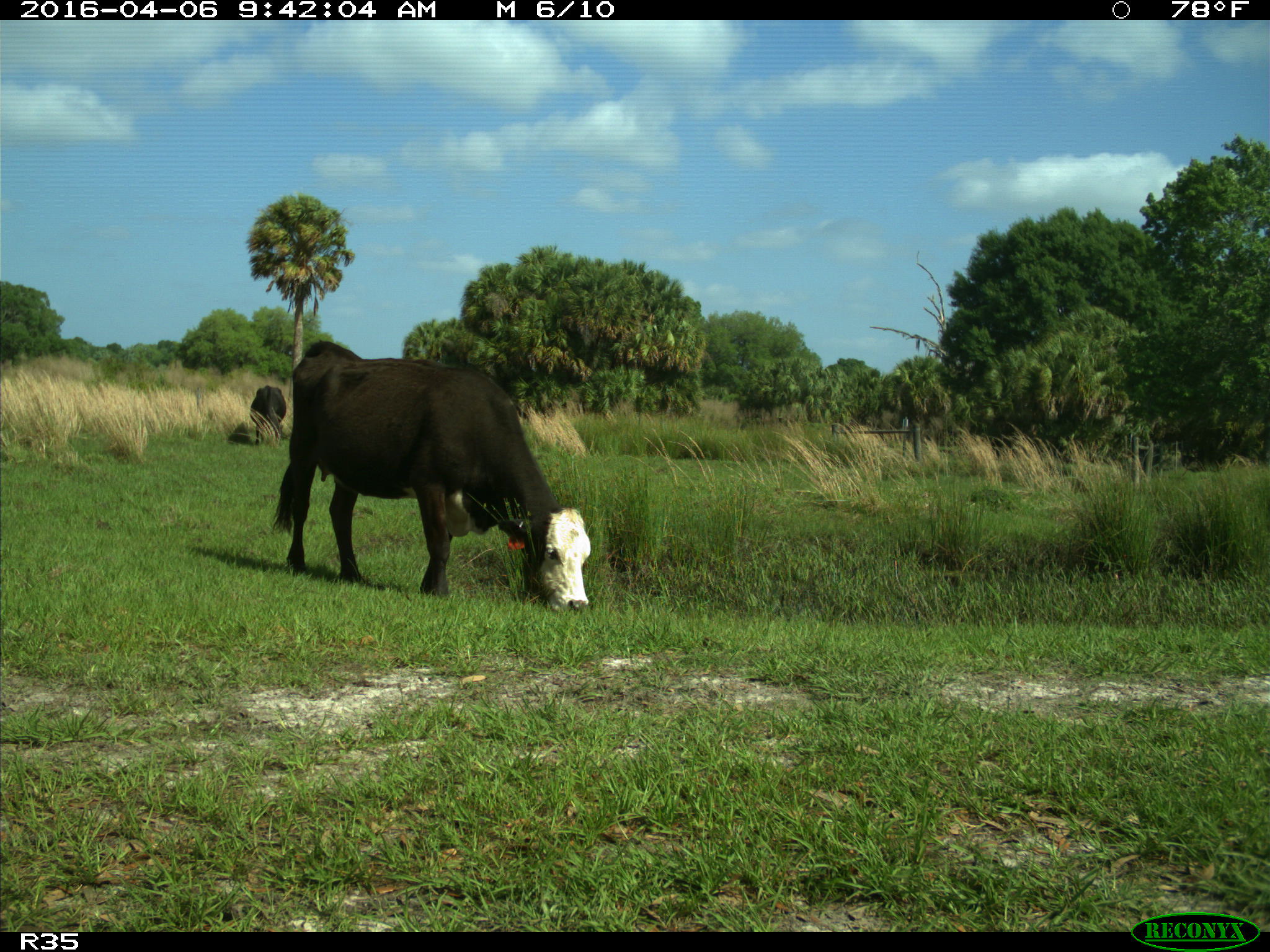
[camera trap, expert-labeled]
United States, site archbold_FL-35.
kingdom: Animalia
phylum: Chordata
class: Mammalia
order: Artiodactyla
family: Bovidae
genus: Bos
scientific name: Bos taurus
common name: domestic cow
Bos taurus (domestic cow).